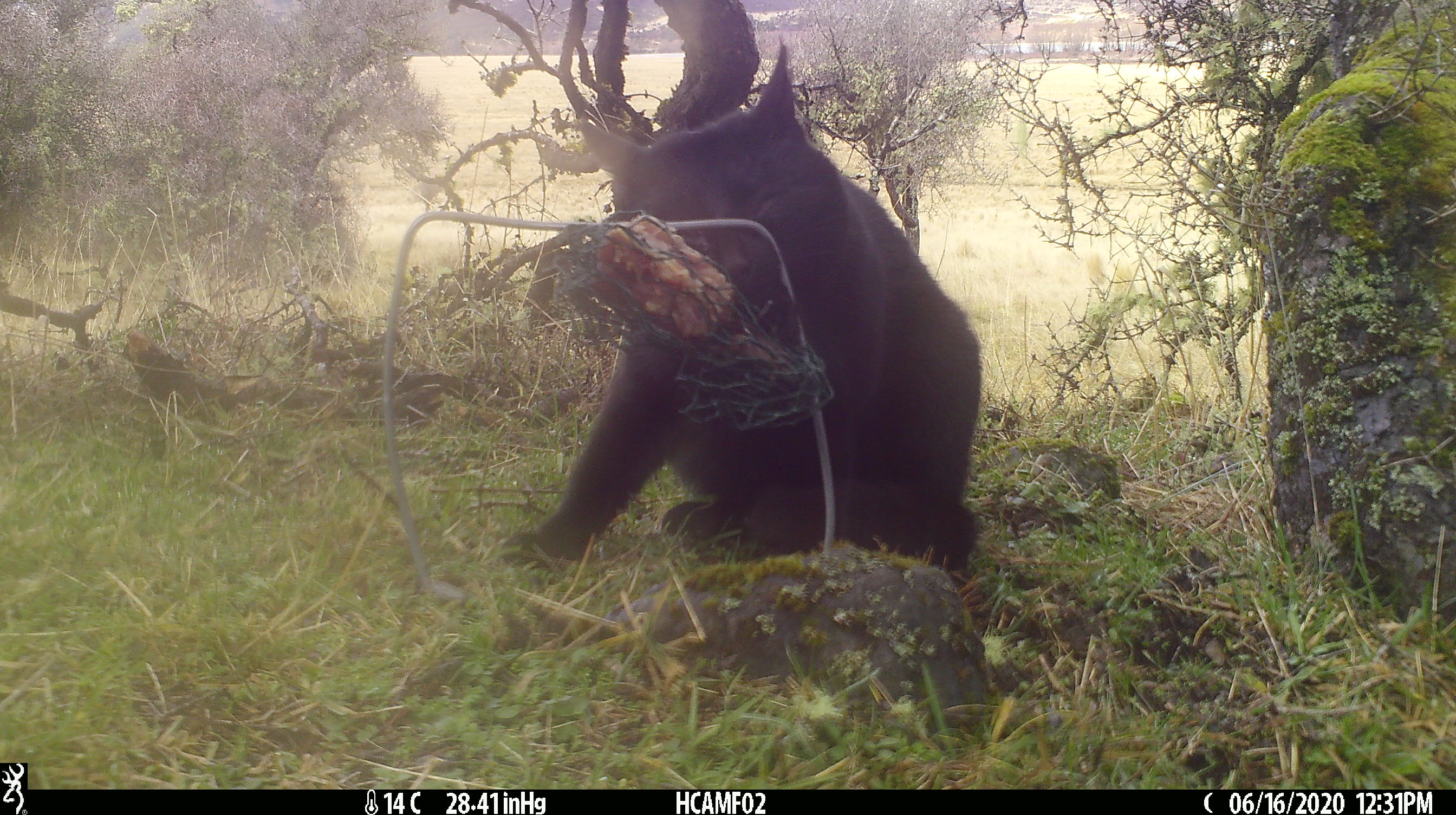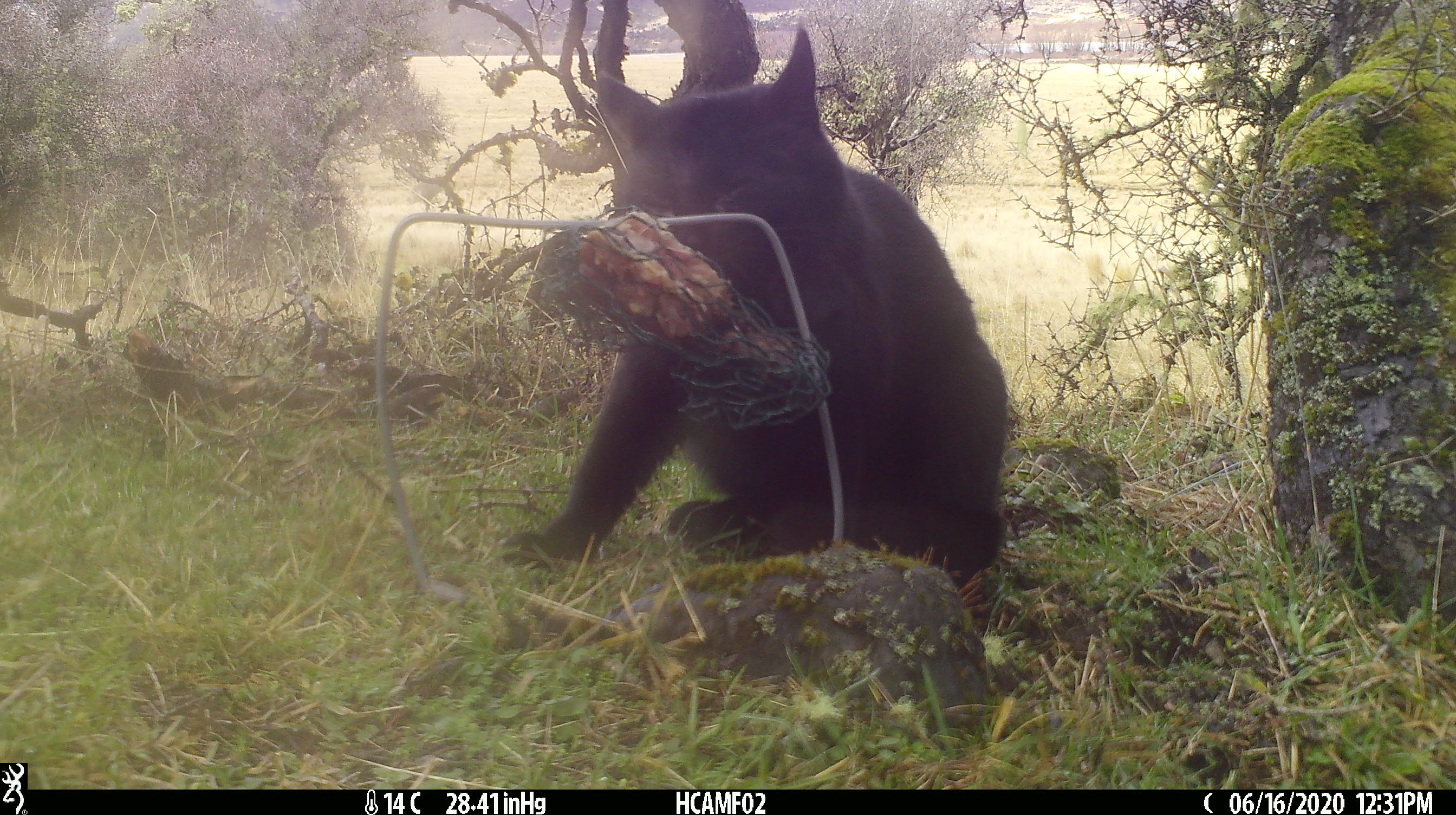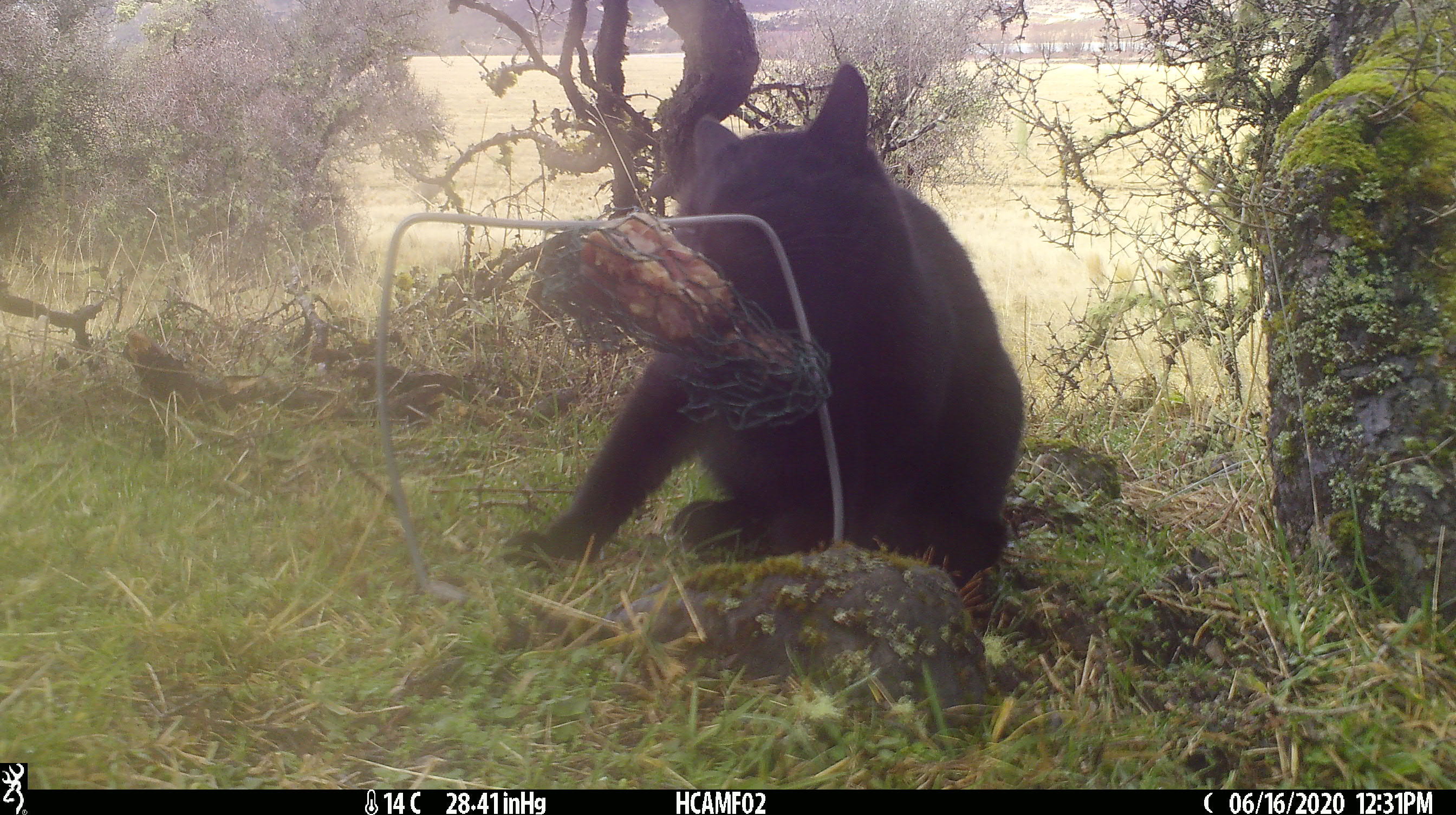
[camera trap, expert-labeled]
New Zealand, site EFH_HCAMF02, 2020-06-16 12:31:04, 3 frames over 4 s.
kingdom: Animalia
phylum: Chordata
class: Mammalia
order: Carnivora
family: Felidae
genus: Felis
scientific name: Felis catus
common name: domestic cat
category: cat